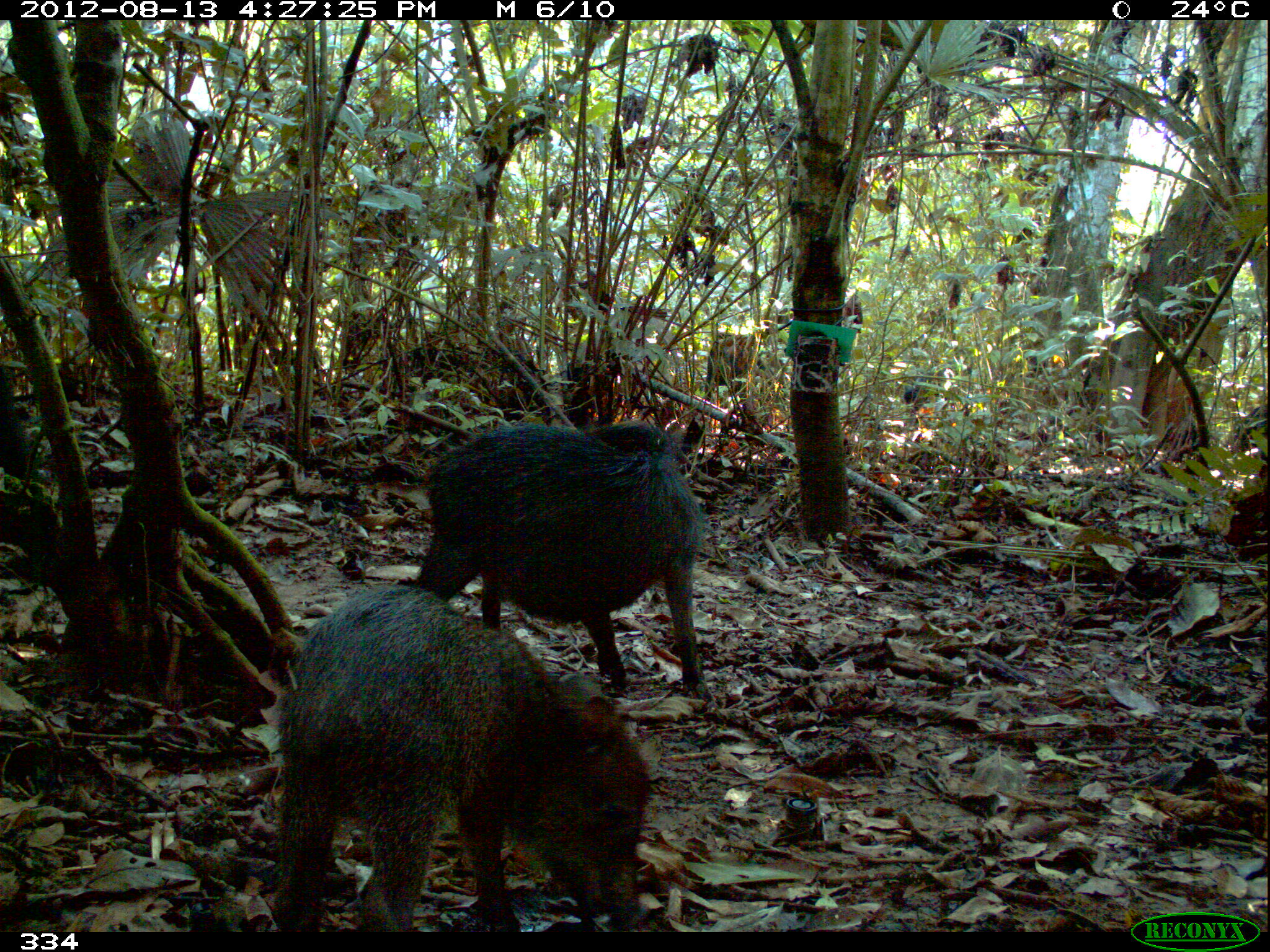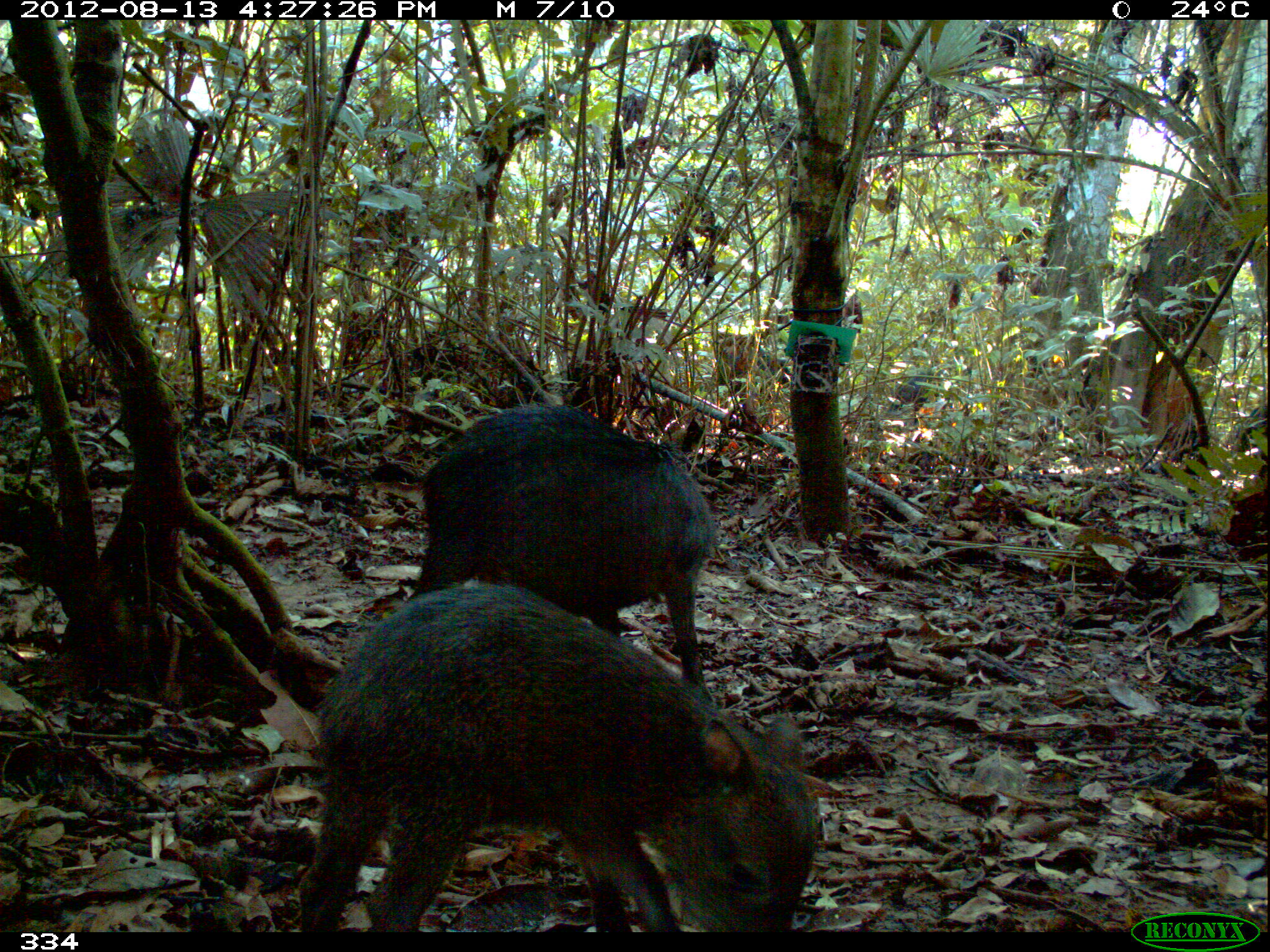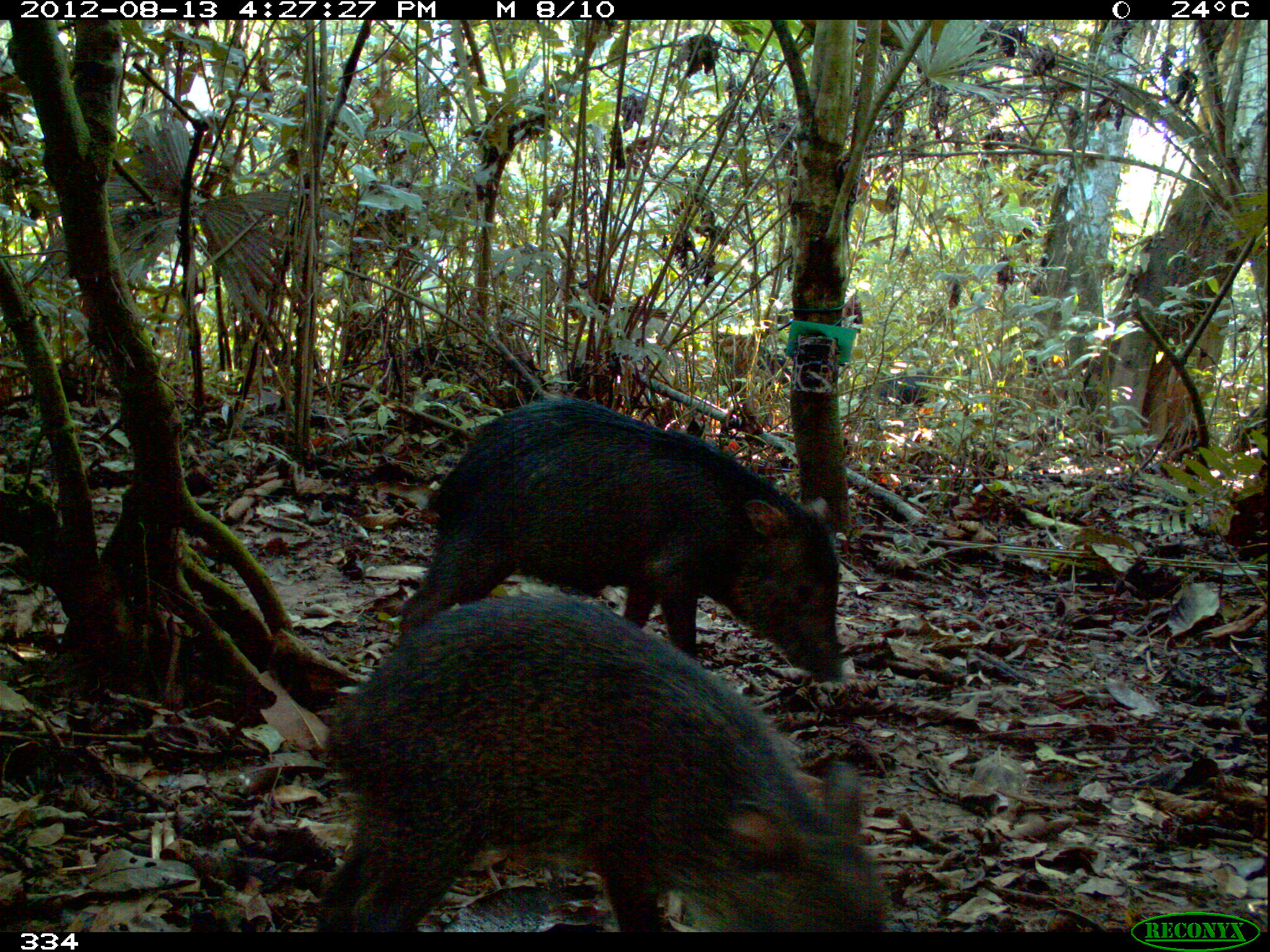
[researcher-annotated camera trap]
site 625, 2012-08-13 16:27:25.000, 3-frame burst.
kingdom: Animalia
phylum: Chordata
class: Mammalia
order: Artiodactyla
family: Tayassuidae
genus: Tayassu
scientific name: Tayassu pecari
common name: white-lipped peccary